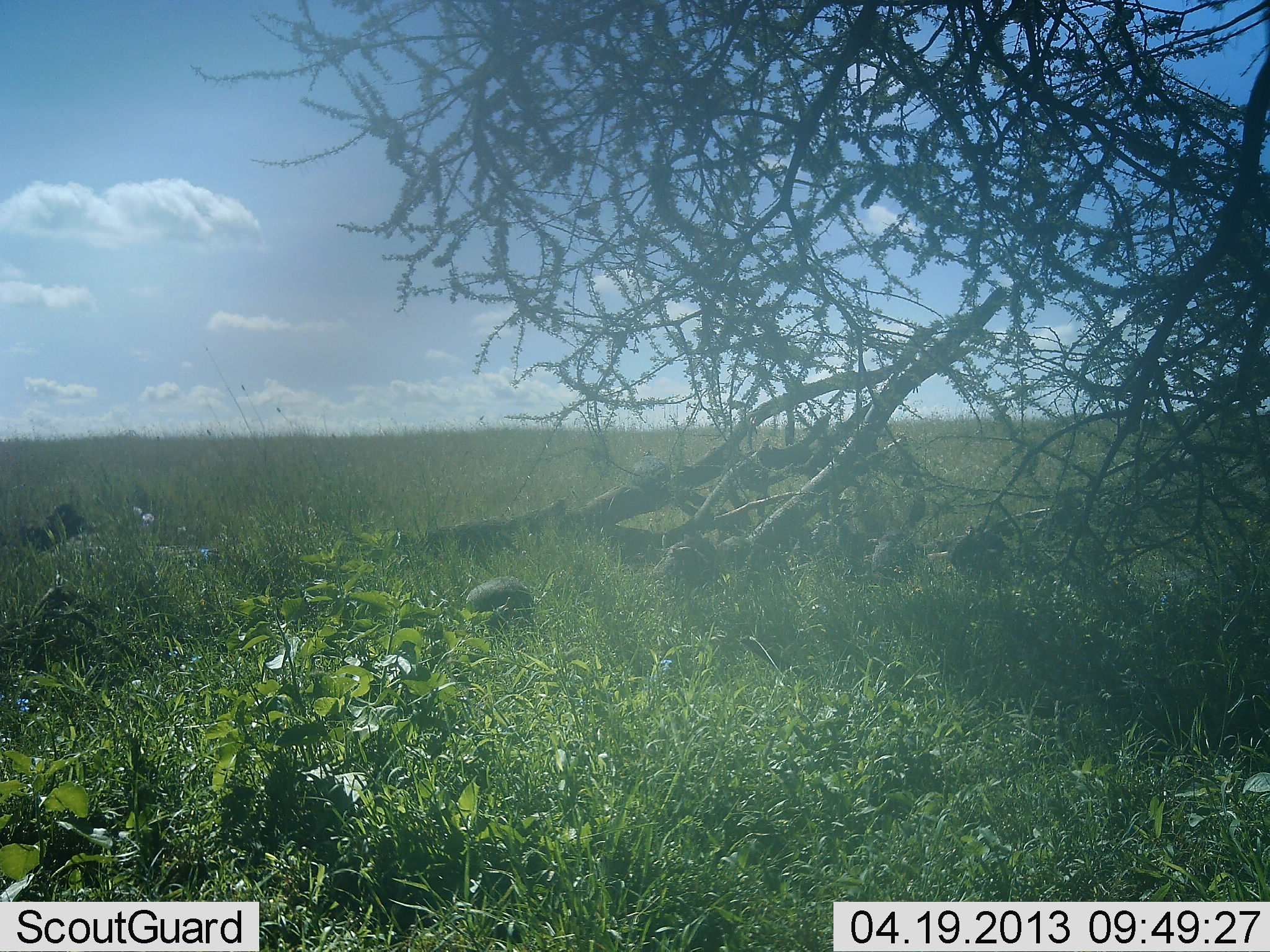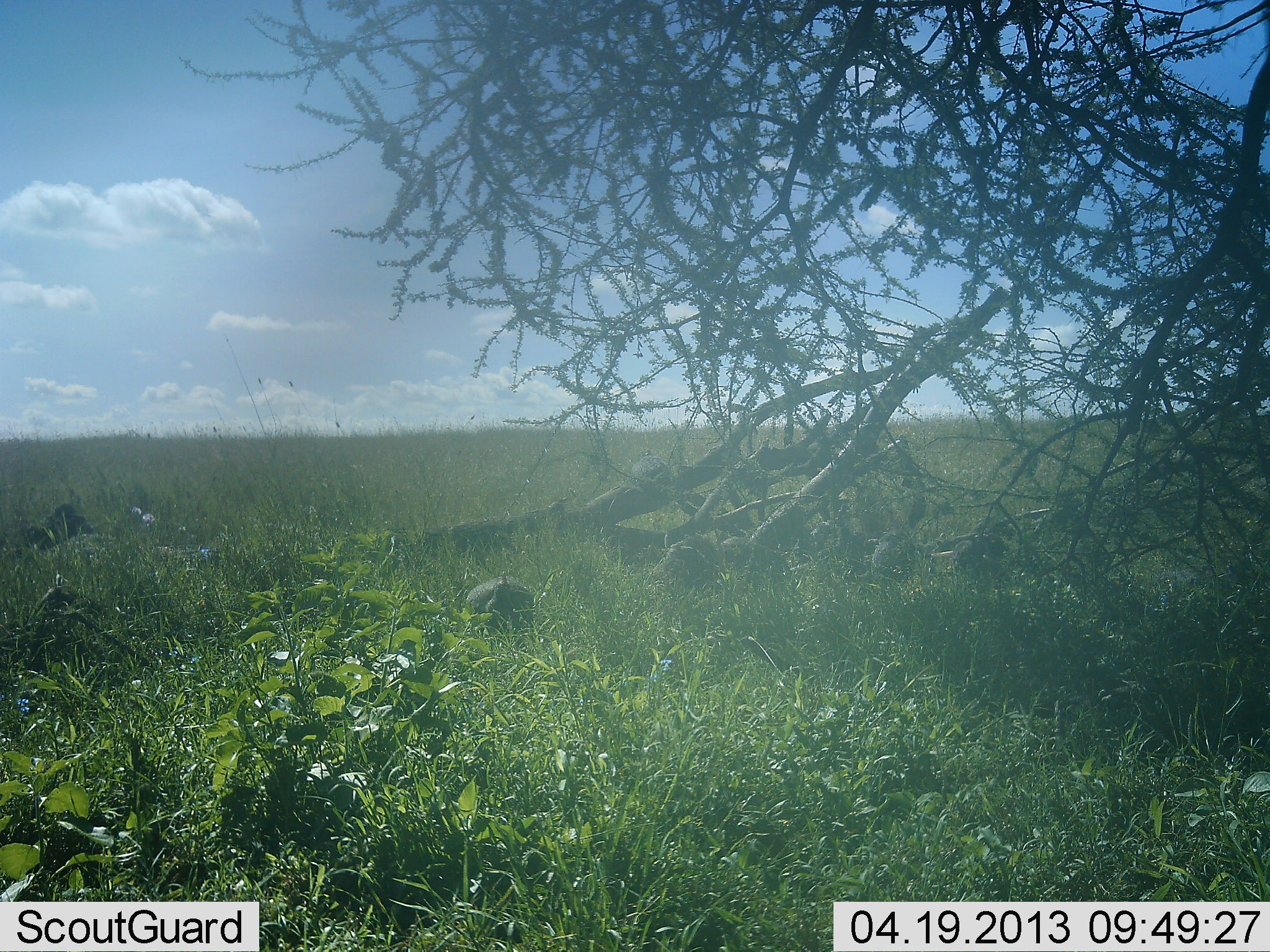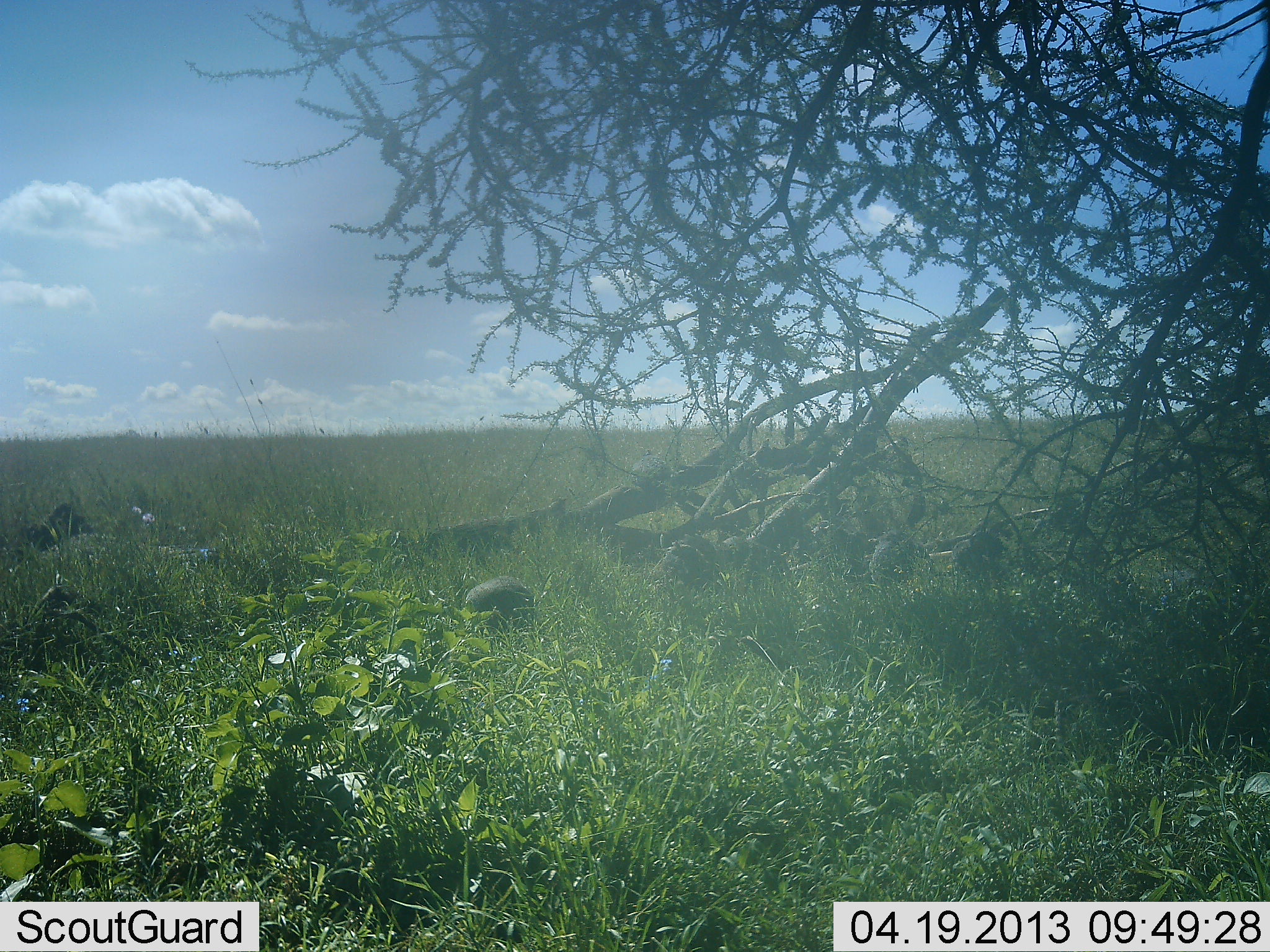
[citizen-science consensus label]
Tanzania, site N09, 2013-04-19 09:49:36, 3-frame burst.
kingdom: Animalia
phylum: Chordata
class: Aves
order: Galliformes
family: Numididae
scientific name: Numididae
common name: guinea fowl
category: guineafowl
Guineafowl (guinea fowl) (Numididae), count 4. Behavior (volunteer vote fractions): standing 61%, resting 13%, moving 0%, interacting 0%. Young present (vote fraction): 0%. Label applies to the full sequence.